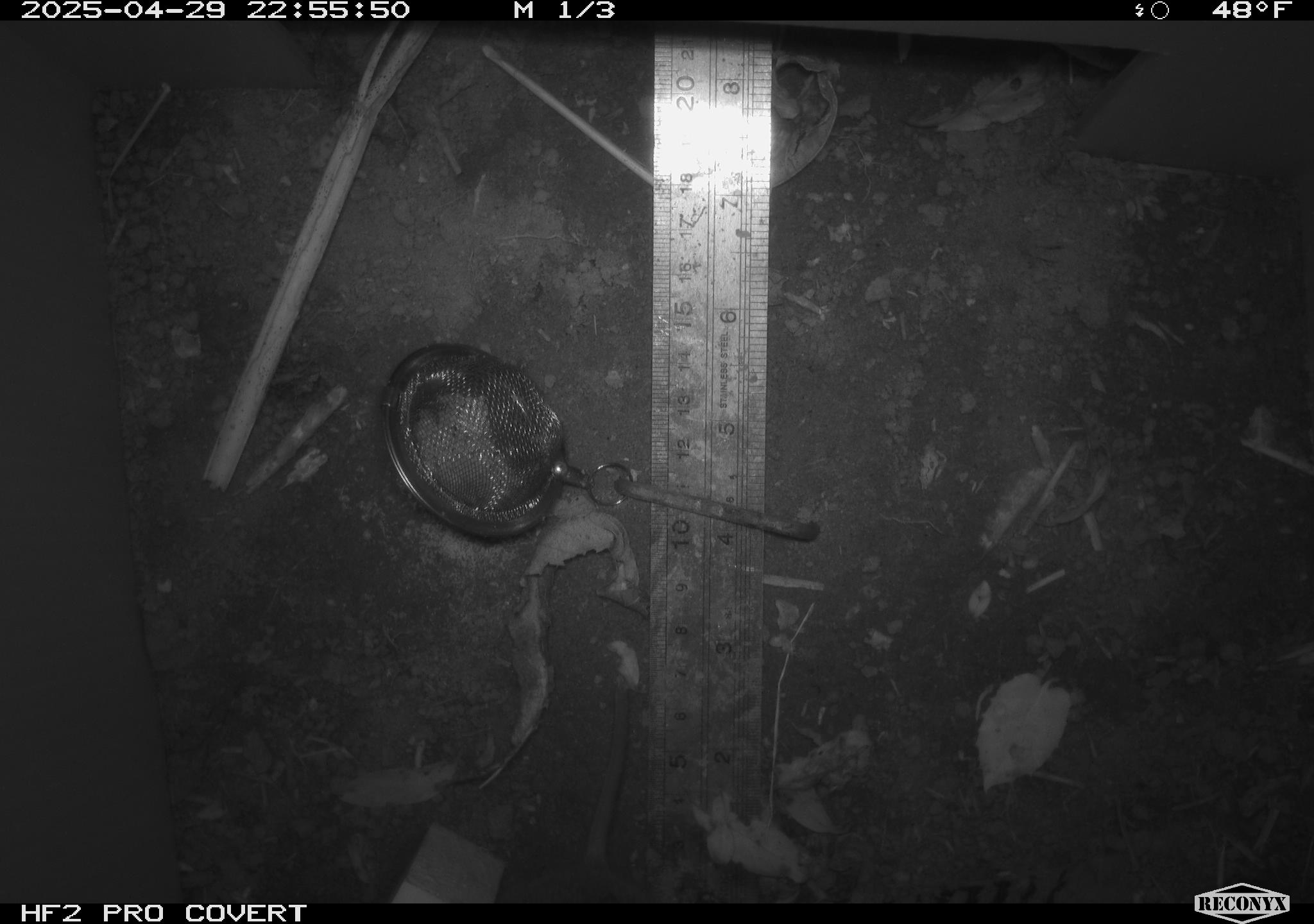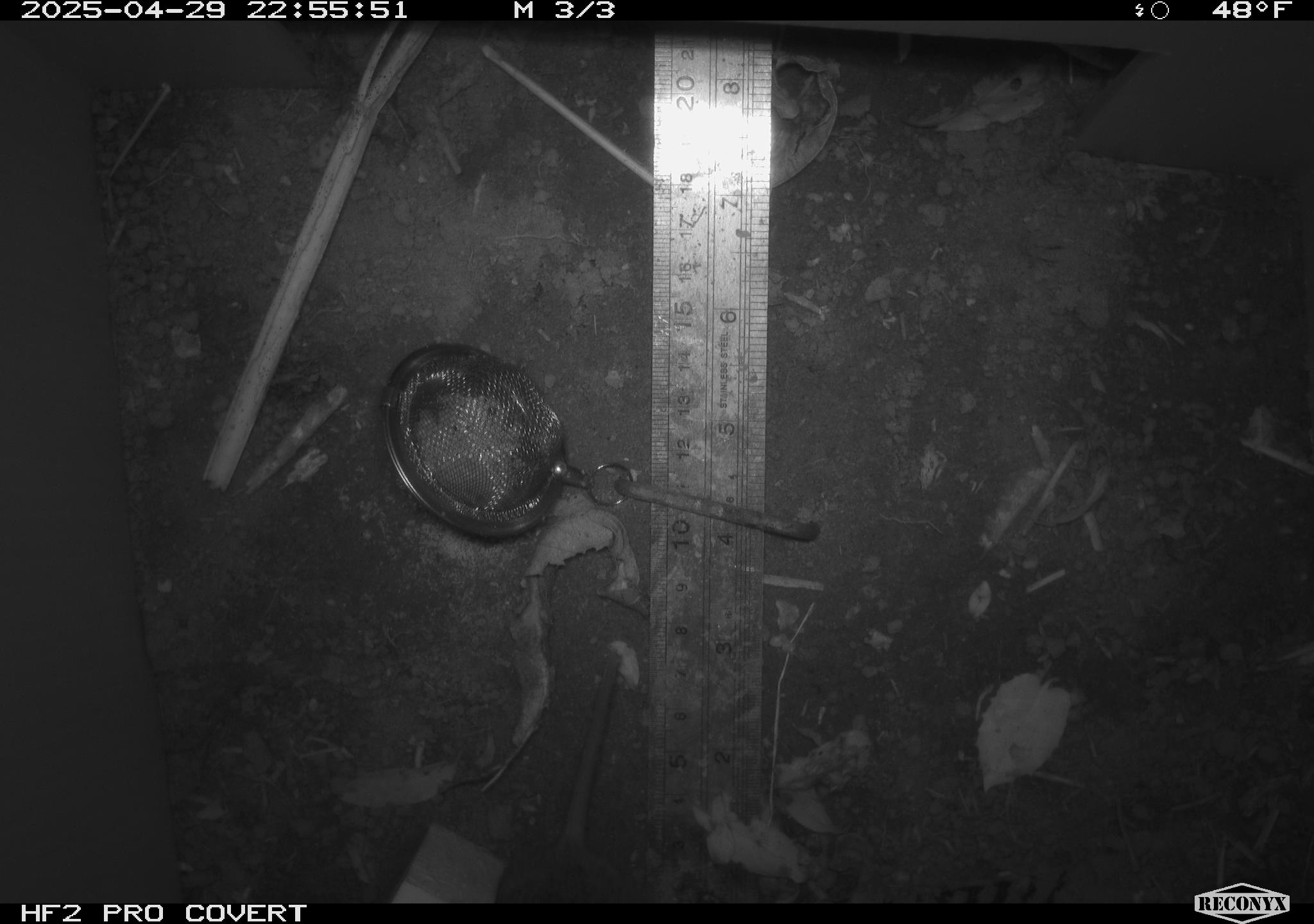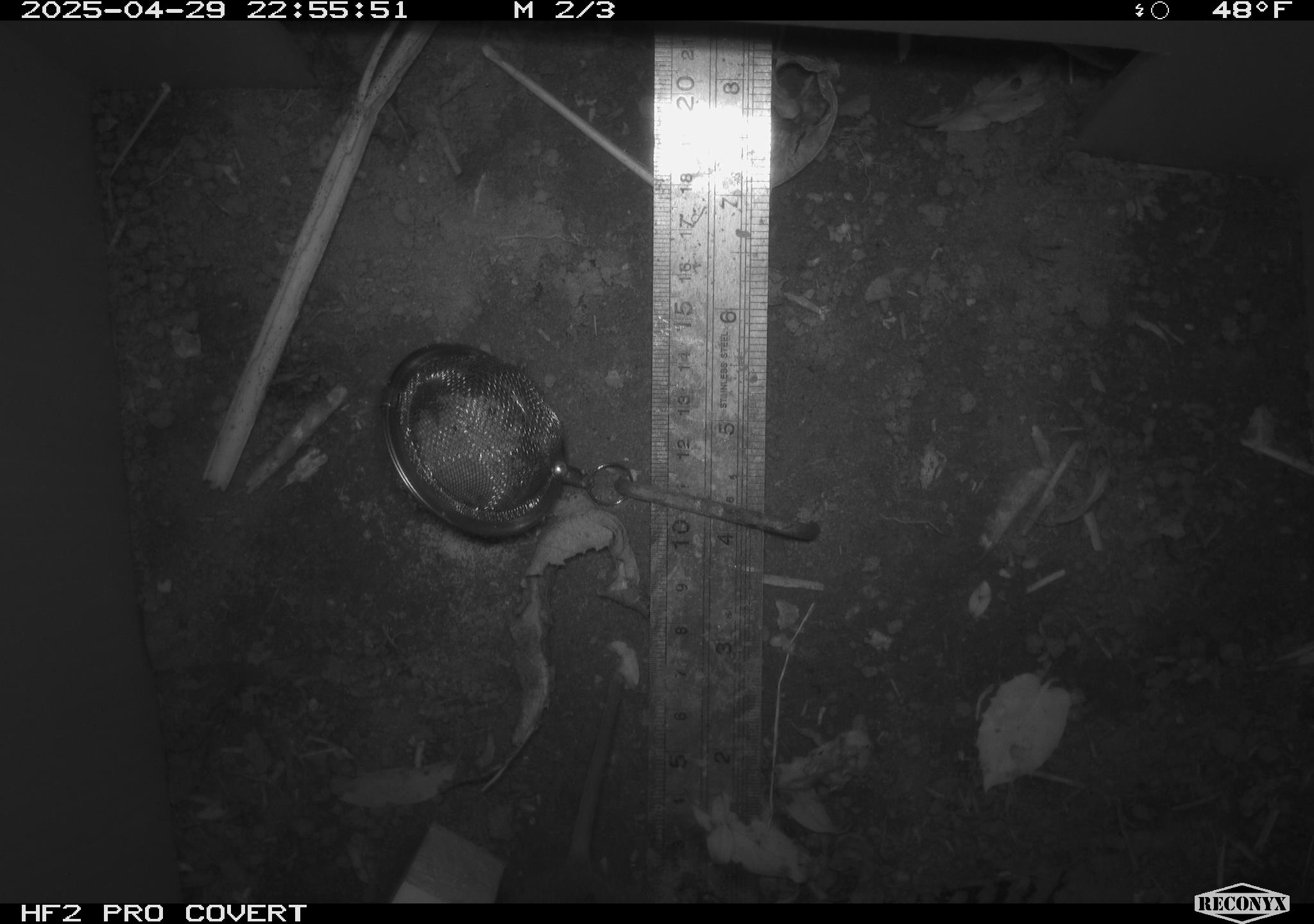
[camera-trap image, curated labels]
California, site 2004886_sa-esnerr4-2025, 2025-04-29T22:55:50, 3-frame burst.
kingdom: Animalia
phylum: Chordata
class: Mammalia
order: Rodentia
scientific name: Rodentia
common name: rodent